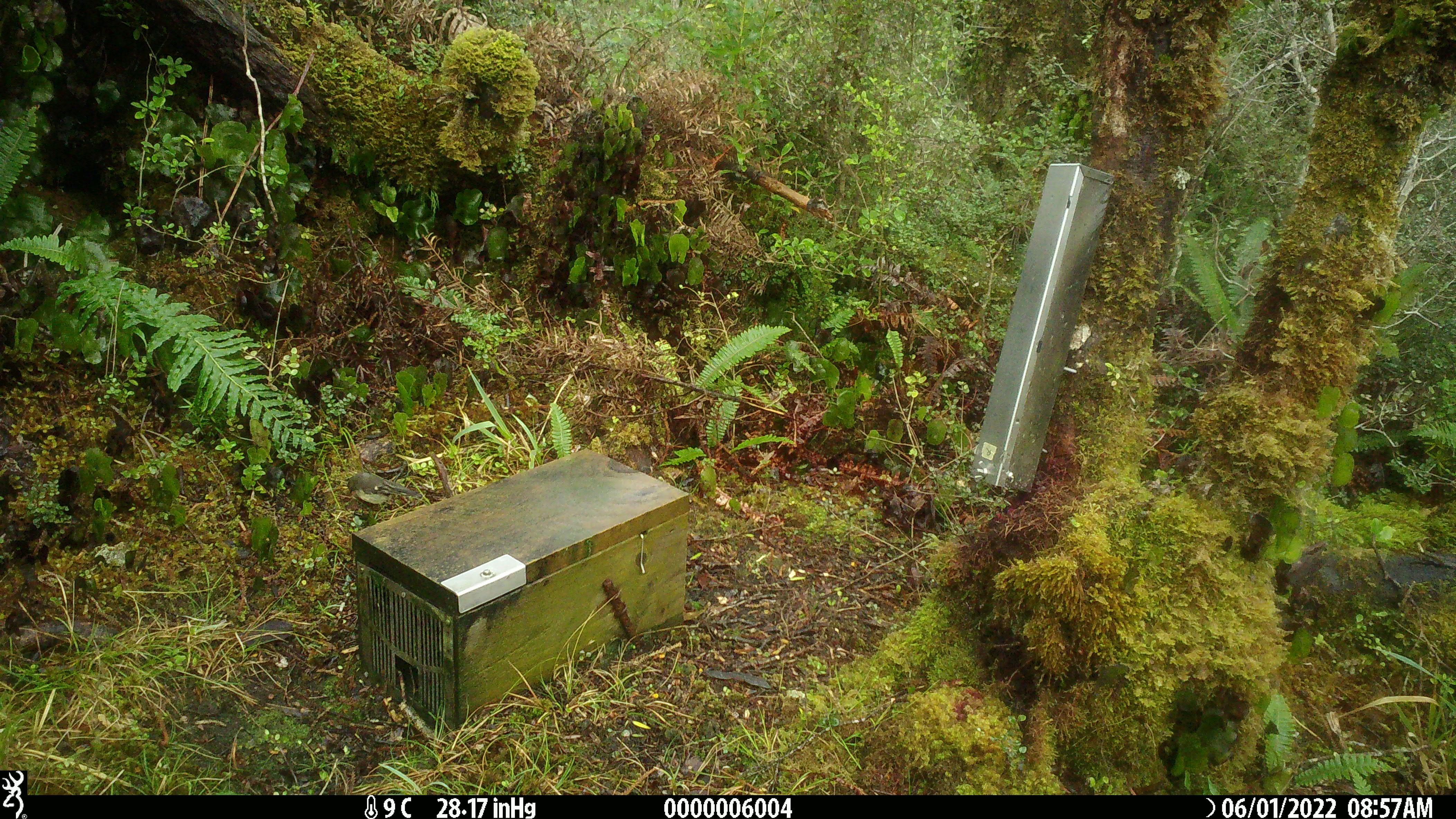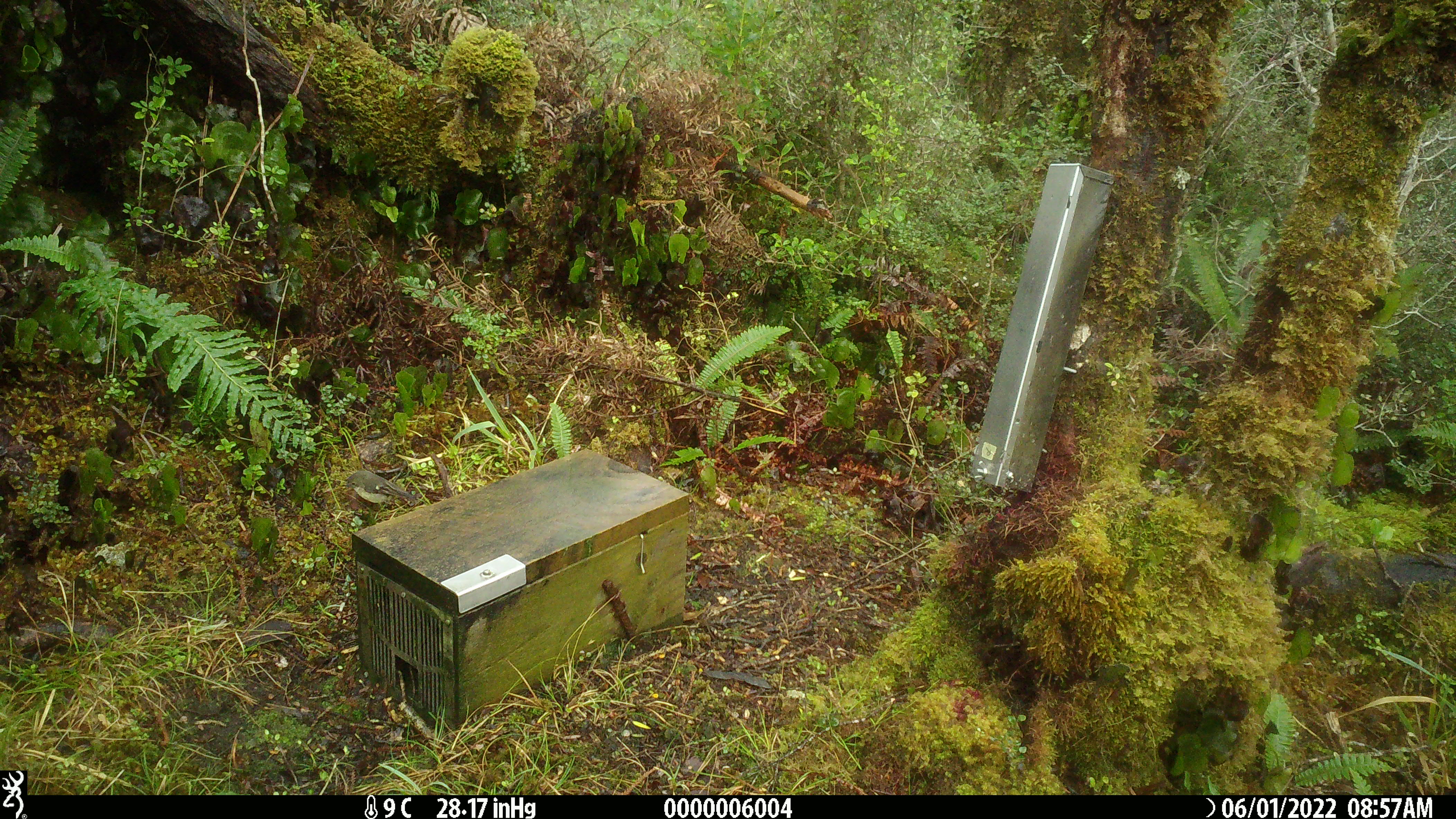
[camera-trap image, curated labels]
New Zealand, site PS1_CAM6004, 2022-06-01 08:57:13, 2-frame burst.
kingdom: Animalia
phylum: Chordata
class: Aves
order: Passeriformes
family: Petroicidae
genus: Petroica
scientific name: Petroica macrocephala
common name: tomtit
Tomtit (Petroica macrocephala).